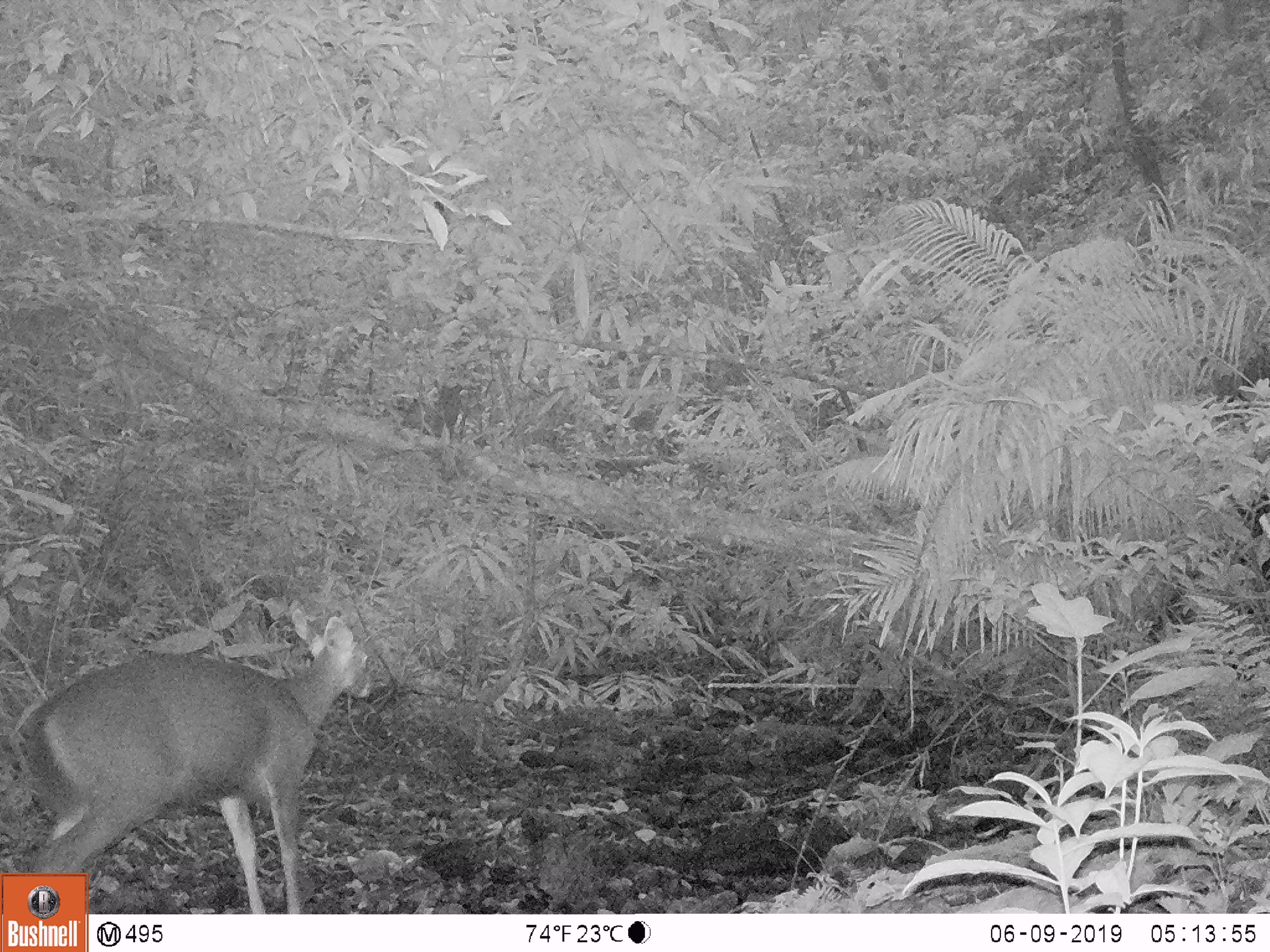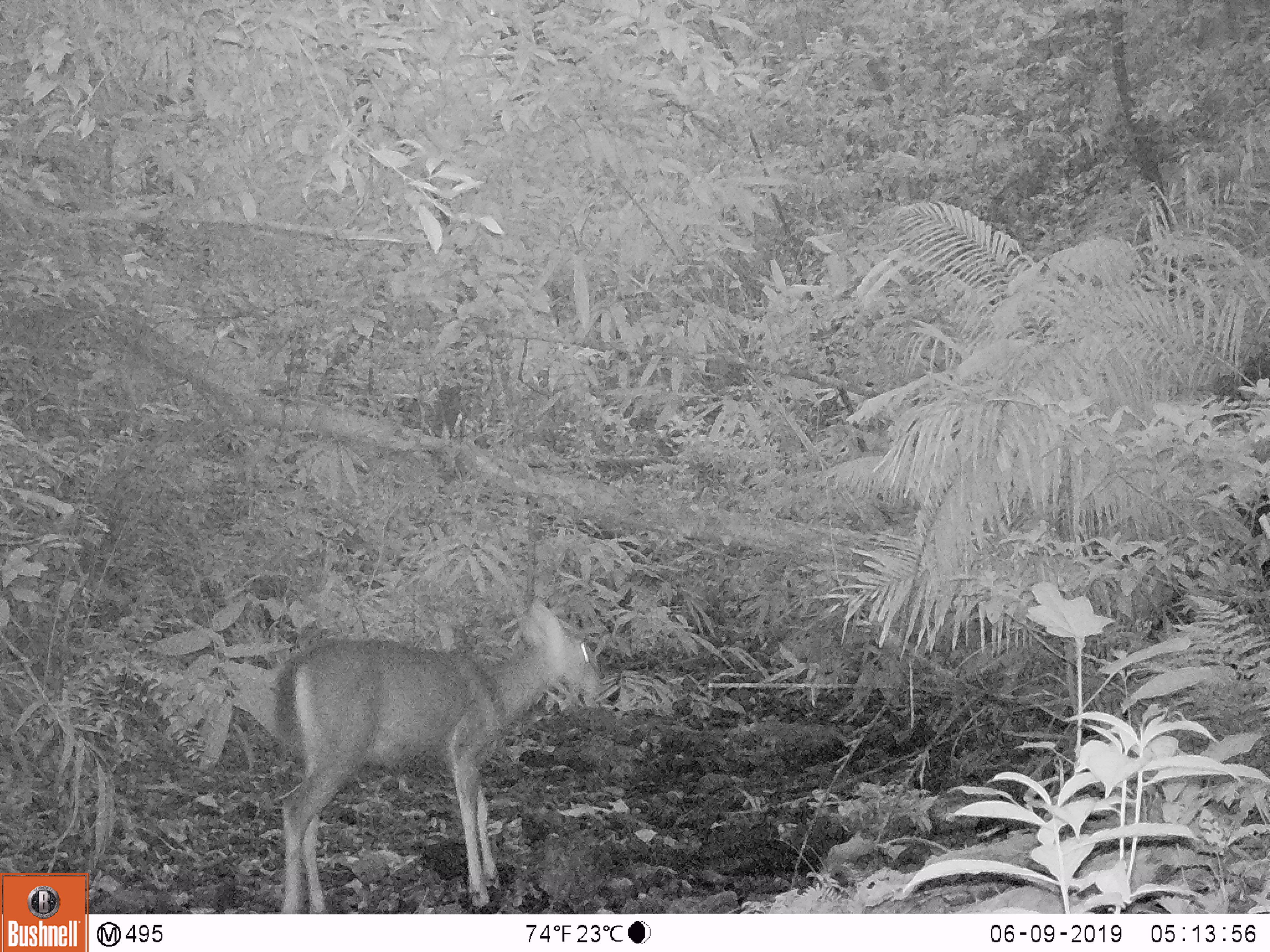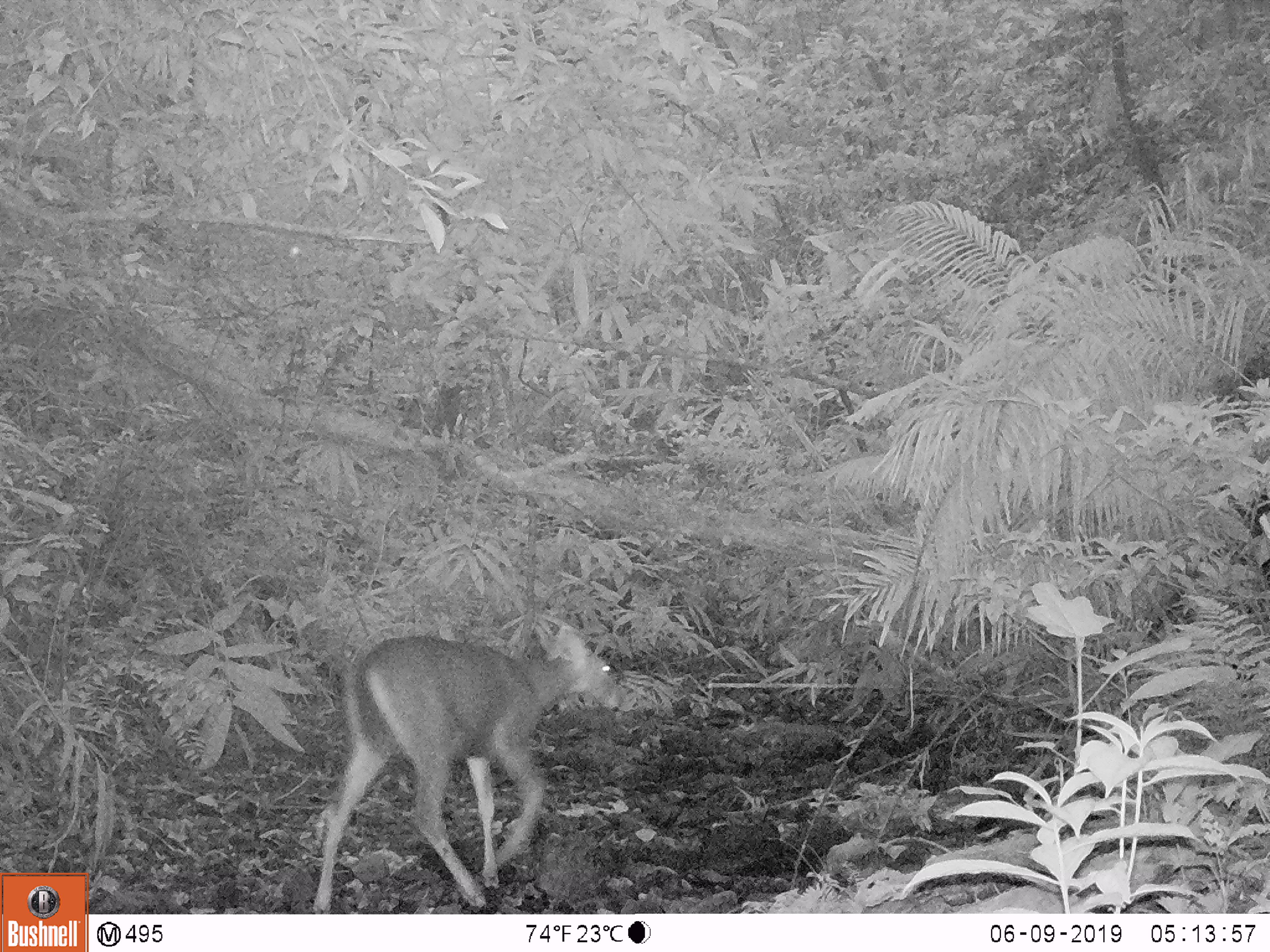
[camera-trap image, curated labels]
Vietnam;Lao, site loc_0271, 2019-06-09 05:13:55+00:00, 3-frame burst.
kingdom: Animalia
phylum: Chordata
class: Mammalia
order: Artiodactyla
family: Cervidae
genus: Rusa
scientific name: Rusa unicolor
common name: sambar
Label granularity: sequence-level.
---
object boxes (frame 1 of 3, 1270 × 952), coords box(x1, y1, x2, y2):
sambar: box(18, 609, 372, 914)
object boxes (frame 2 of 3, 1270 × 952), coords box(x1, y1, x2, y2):
sambar: box(274, 592, 602, 914)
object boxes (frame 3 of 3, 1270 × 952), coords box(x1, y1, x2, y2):
sambar: box(313, 625, 624, 914)